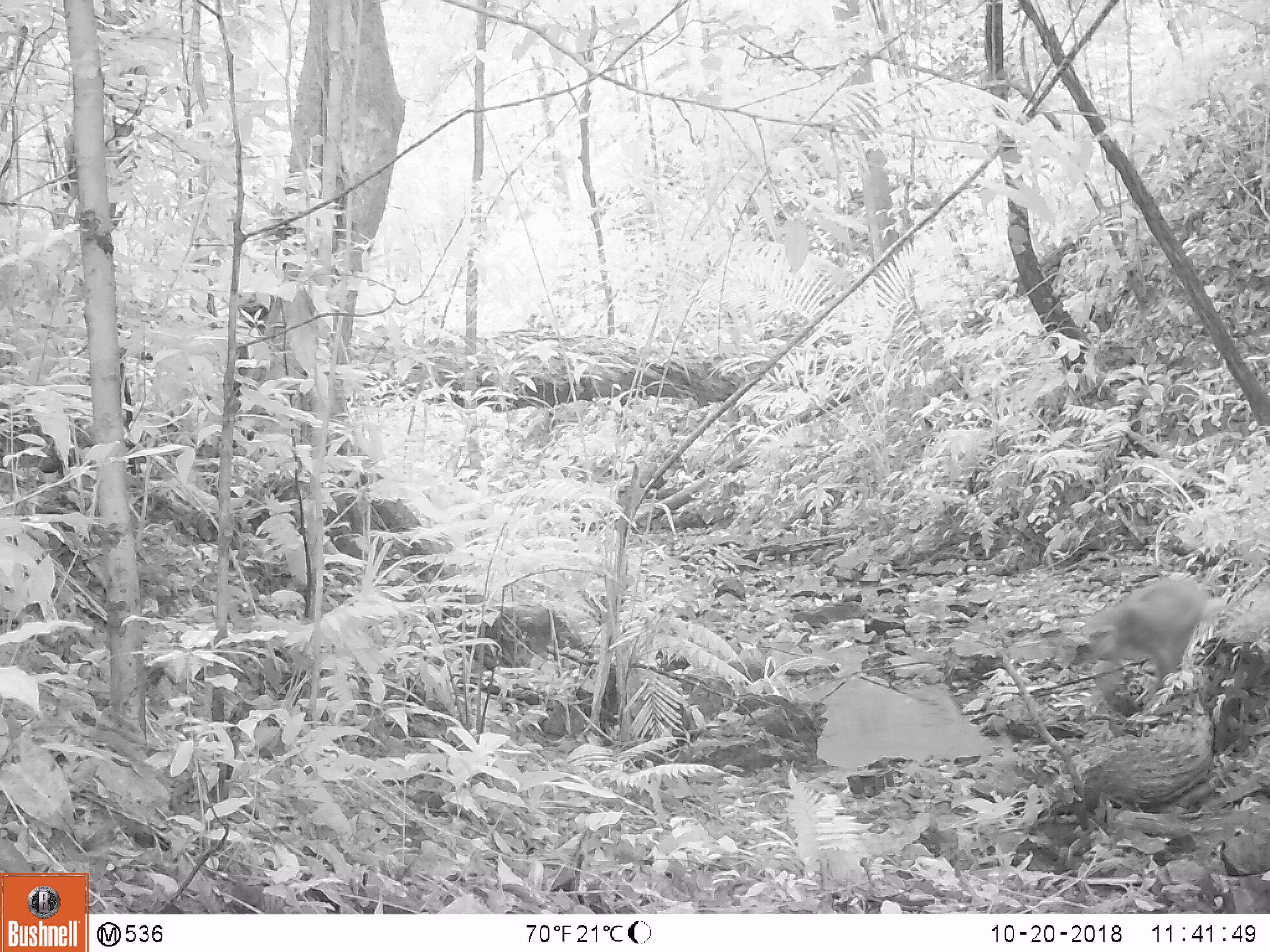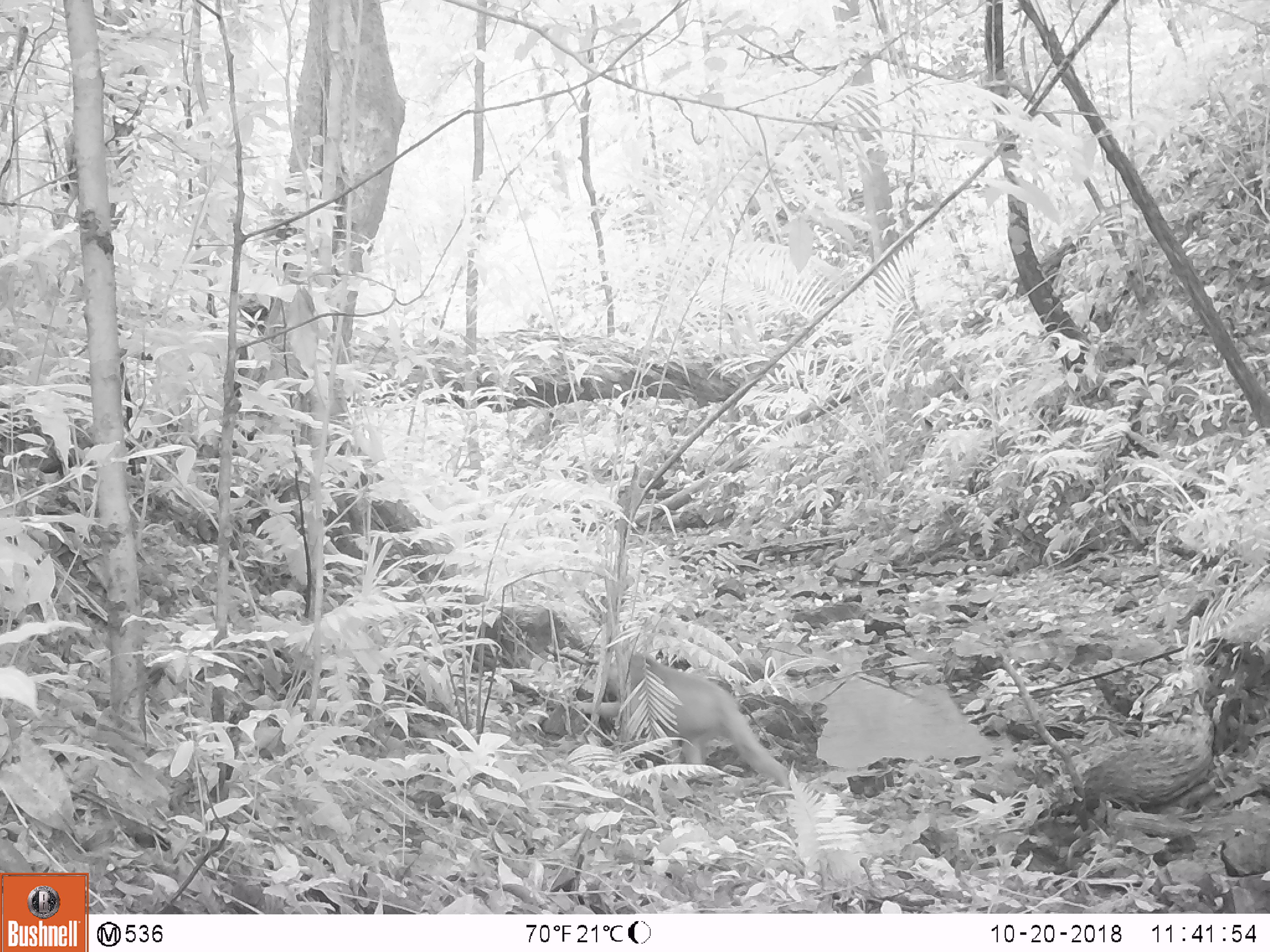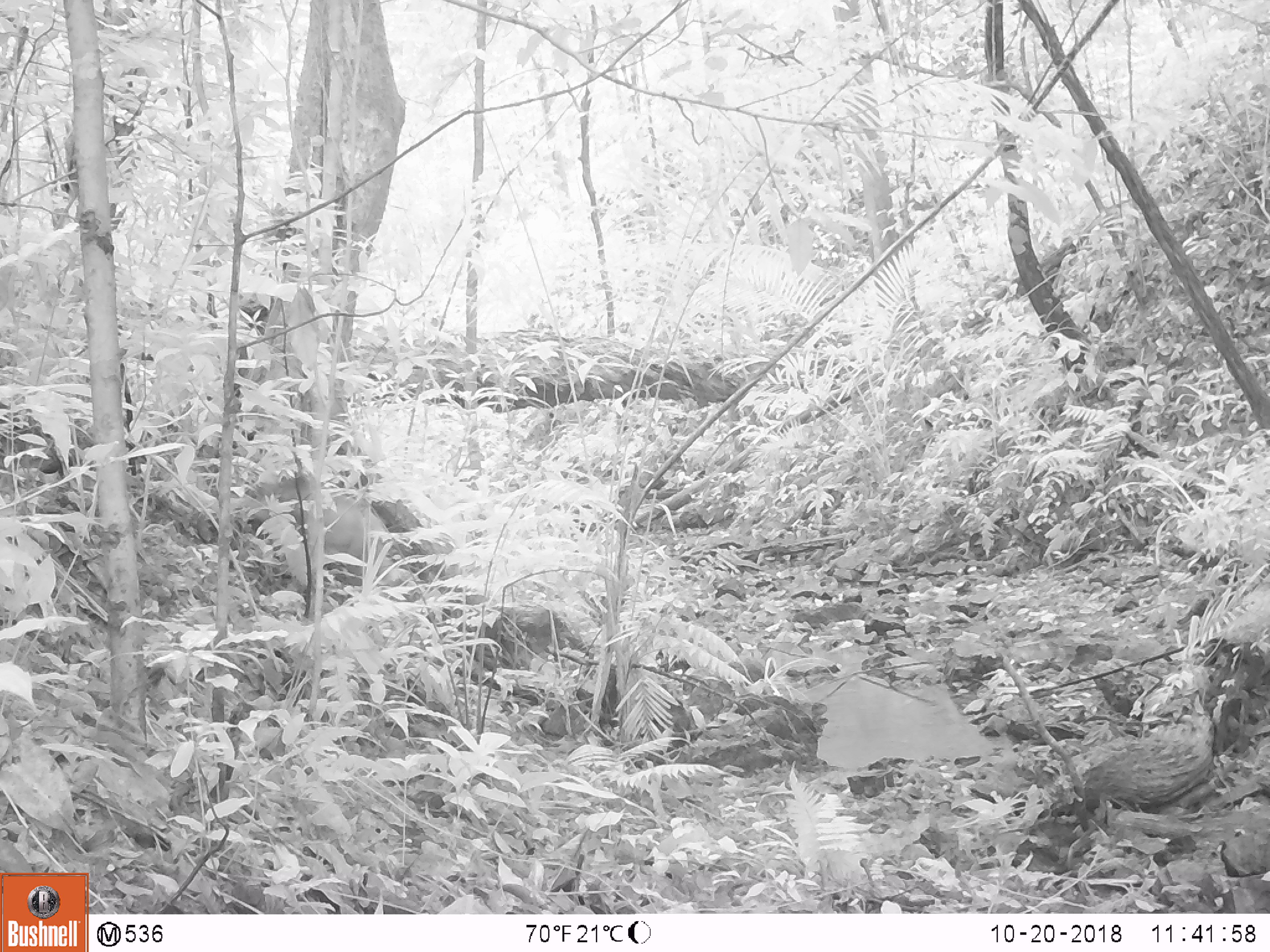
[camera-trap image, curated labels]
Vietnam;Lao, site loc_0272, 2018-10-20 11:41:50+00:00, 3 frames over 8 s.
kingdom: Animalia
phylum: Chordata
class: Mammalia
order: Primates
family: Cercopithecidae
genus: Macaca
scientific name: Macaca arctoides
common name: stump-tailed macaque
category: stump tailed macaque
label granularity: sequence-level